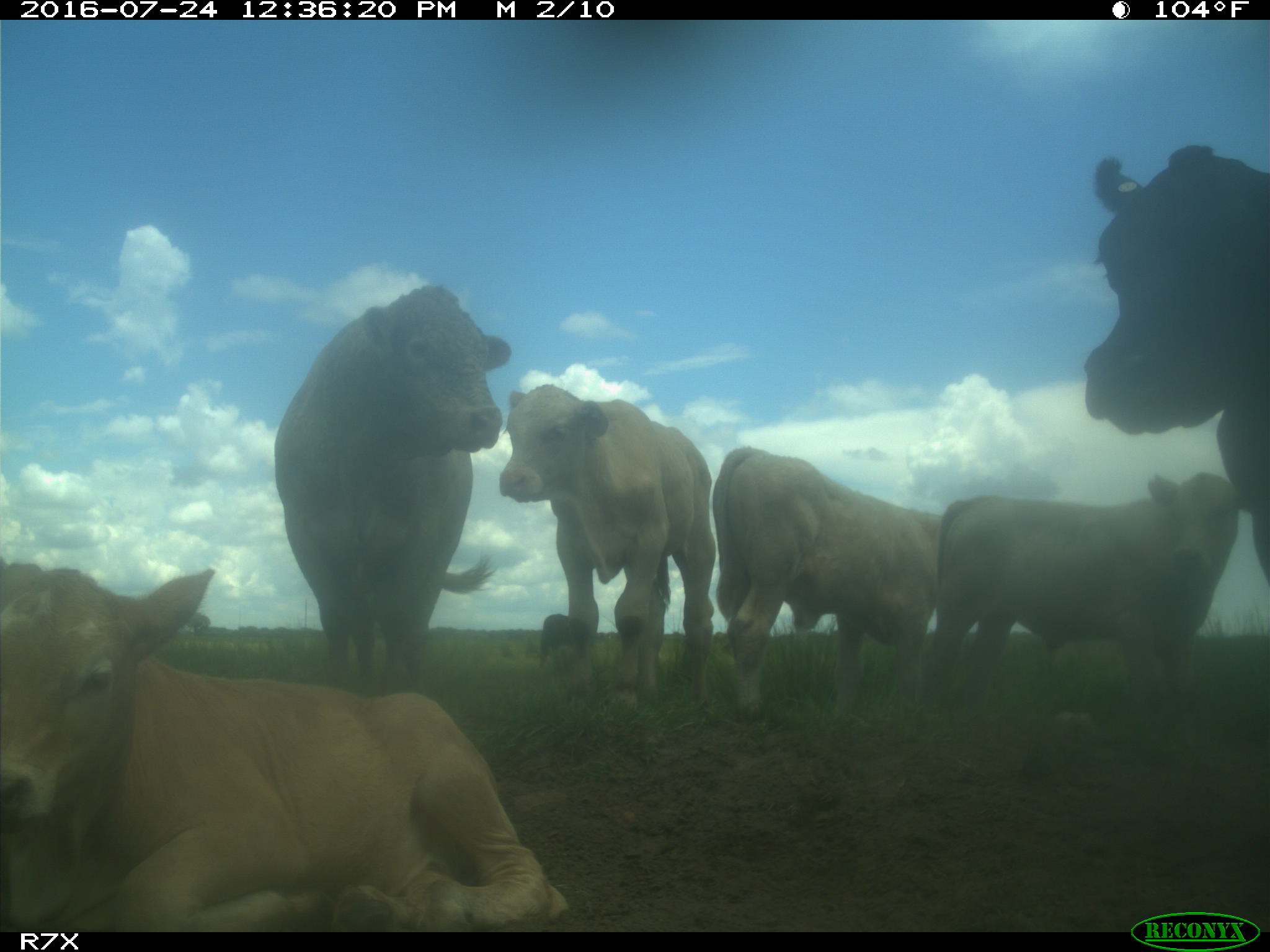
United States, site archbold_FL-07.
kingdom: Animalia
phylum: Chordata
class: Mammalia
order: Artiodactyla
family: Bovidae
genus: Bos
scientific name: Bos taurus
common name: domestic cow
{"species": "Bos taurus (domestic cow)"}